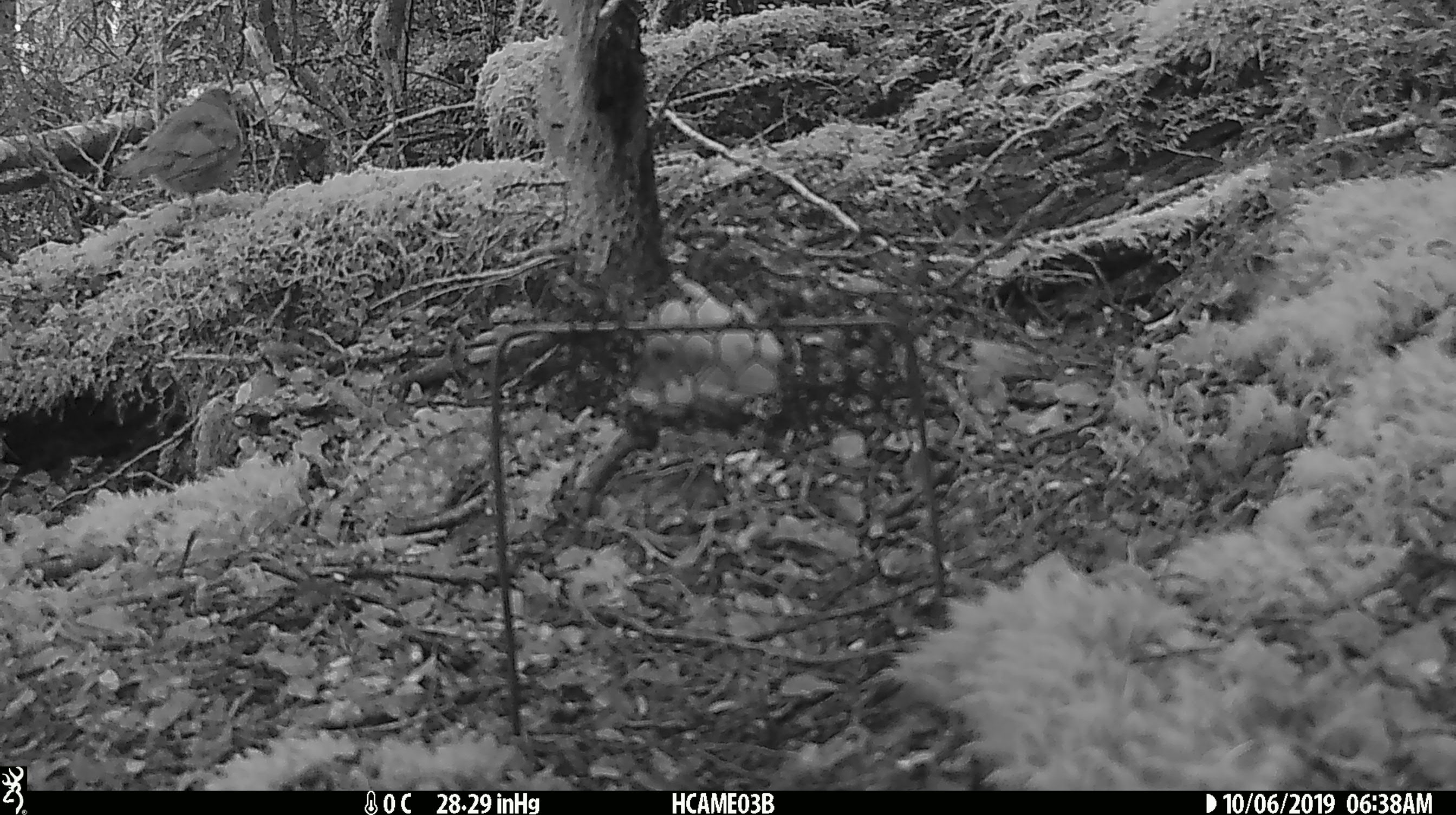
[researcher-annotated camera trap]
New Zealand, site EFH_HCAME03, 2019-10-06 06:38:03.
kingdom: Animalia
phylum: Chordata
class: Aves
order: Passeriformes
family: Turdidae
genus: Turdus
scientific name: Turdus philomelos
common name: song thrush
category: thrush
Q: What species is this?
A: Thrush (song thrush) (Turdus philomelos).